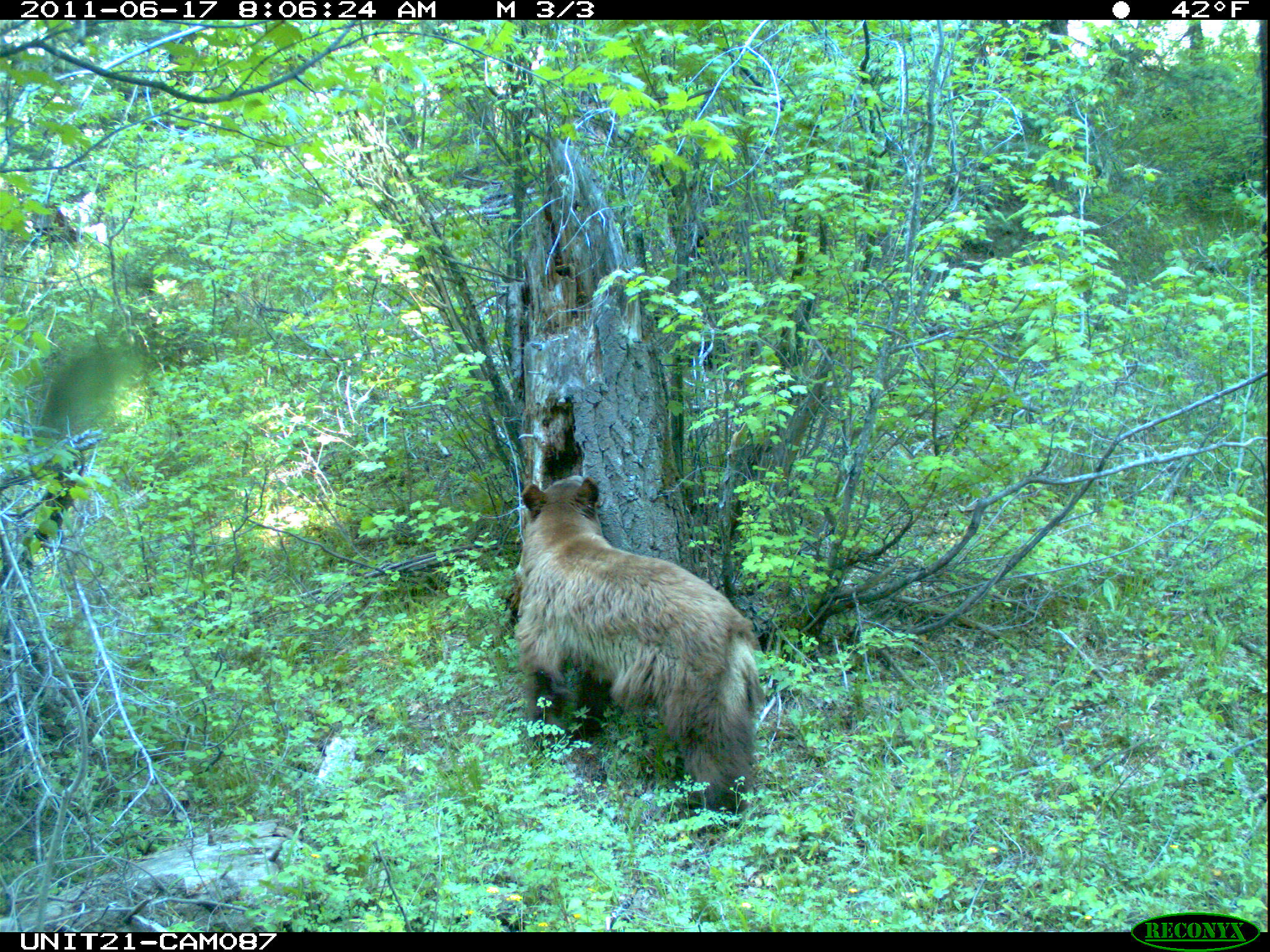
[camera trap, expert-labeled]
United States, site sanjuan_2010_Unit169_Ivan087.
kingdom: Animalia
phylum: Chordata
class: Mammalia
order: Carnivora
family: Ursidae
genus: Ursus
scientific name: Ursus americanus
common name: american black bear